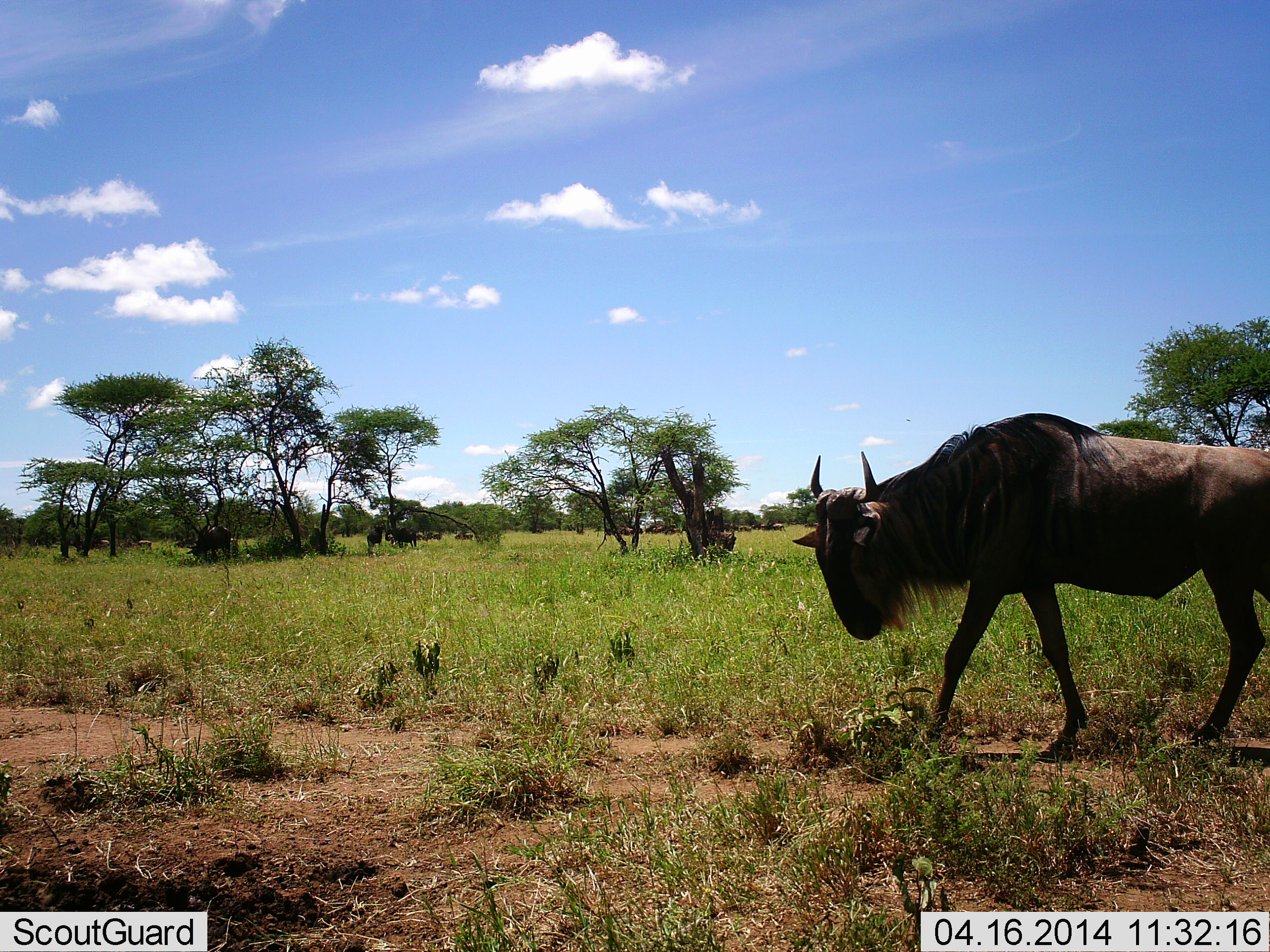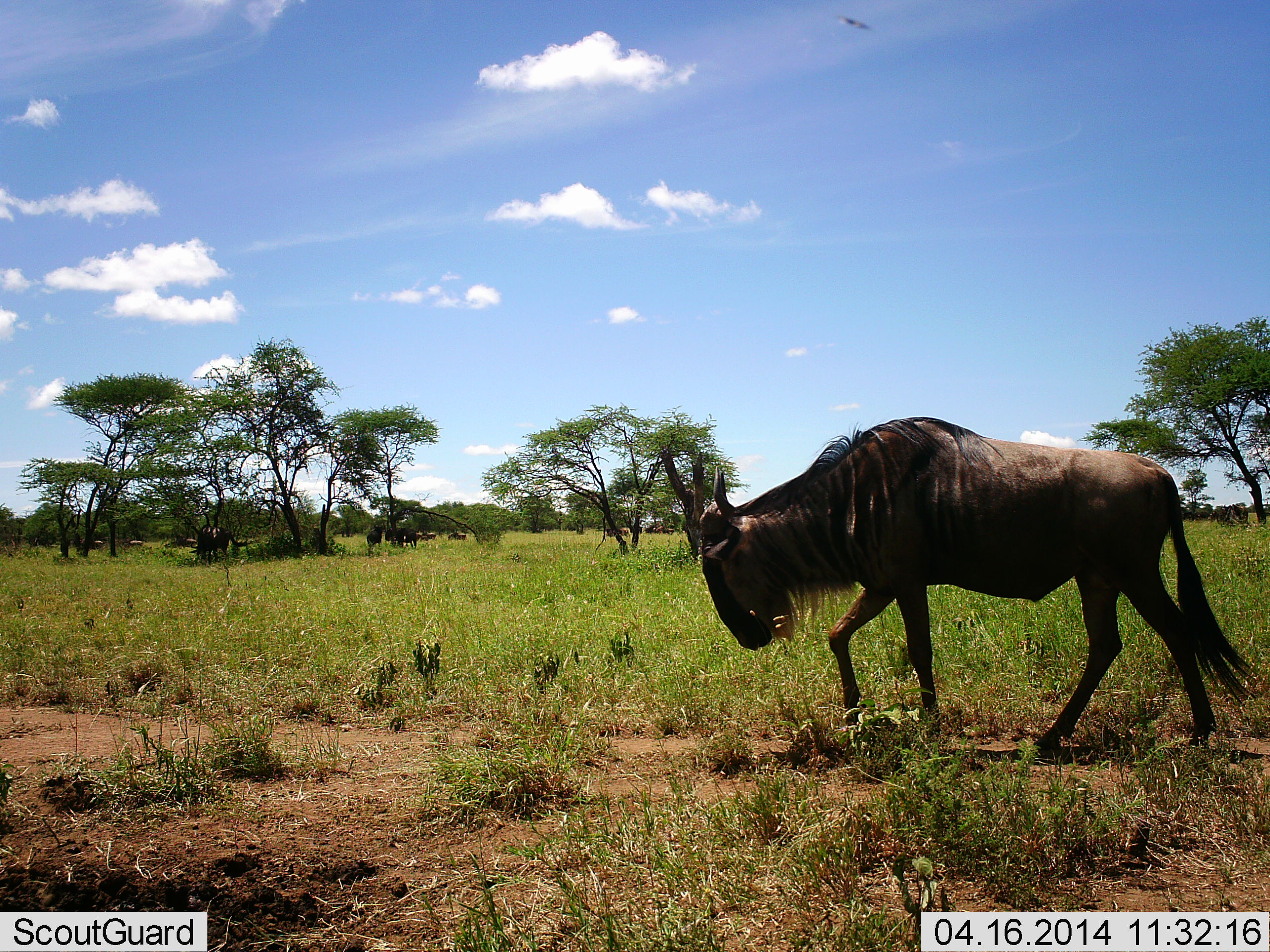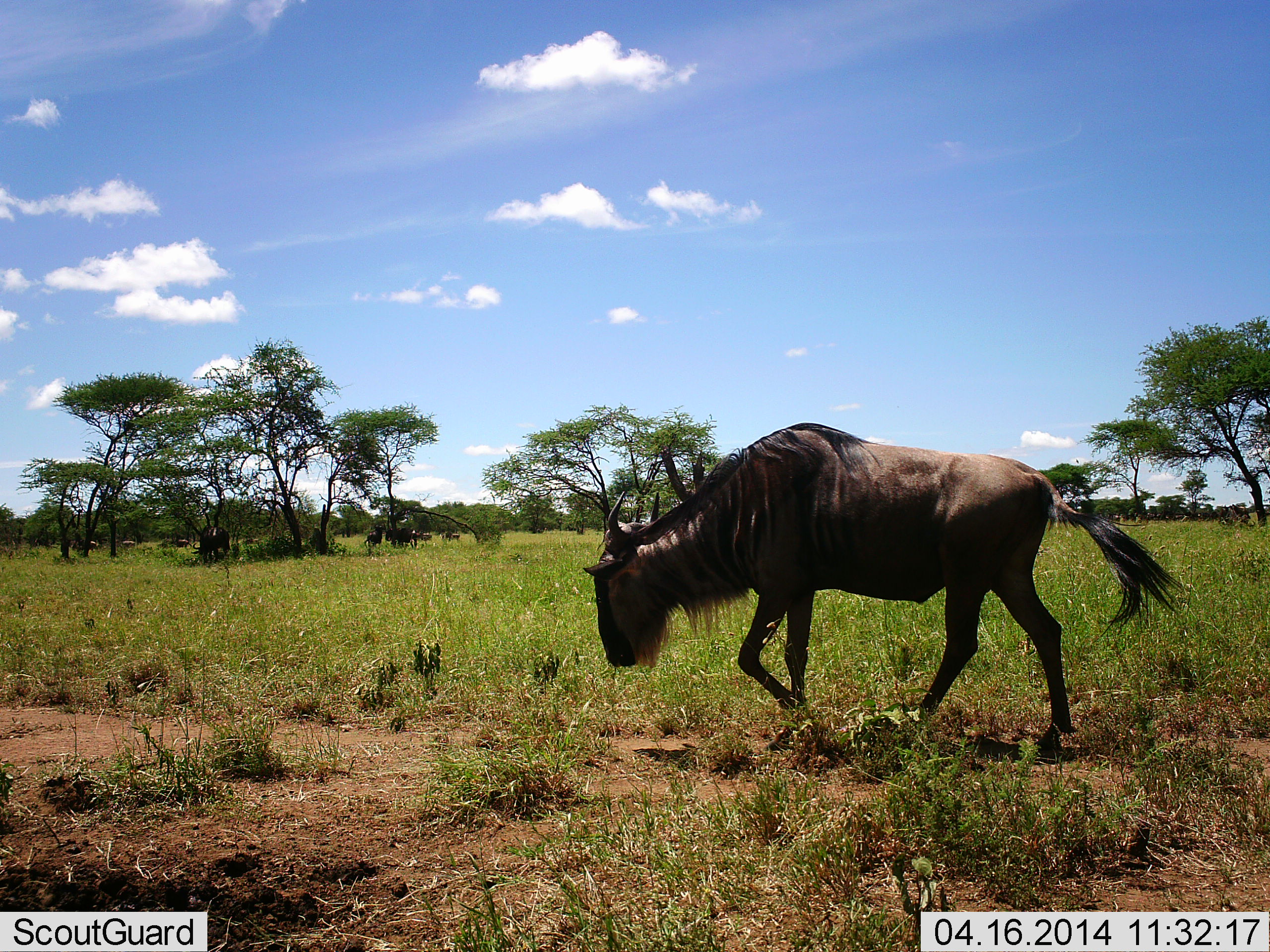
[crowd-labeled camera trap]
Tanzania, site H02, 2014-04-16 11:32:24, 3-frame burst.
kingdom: Animalia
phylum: Chordata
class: Mammalia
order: Artiodactyla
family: Bovidae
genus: Connochaetes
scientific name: Connochaetes taurinus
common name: blue wildebeest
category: wildebeest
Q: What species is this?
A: Wildebeest (blue wildebeest) (Connochaetes taurinus).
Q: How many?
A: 3.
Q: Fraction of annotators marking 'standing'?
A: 0%.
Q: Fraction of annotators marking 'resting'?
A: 0%.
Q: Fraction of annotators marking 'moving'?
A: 90%.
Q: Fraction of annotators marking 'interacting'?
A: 0%.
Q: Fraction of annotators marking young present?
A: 0%.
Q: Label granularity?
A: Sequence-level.